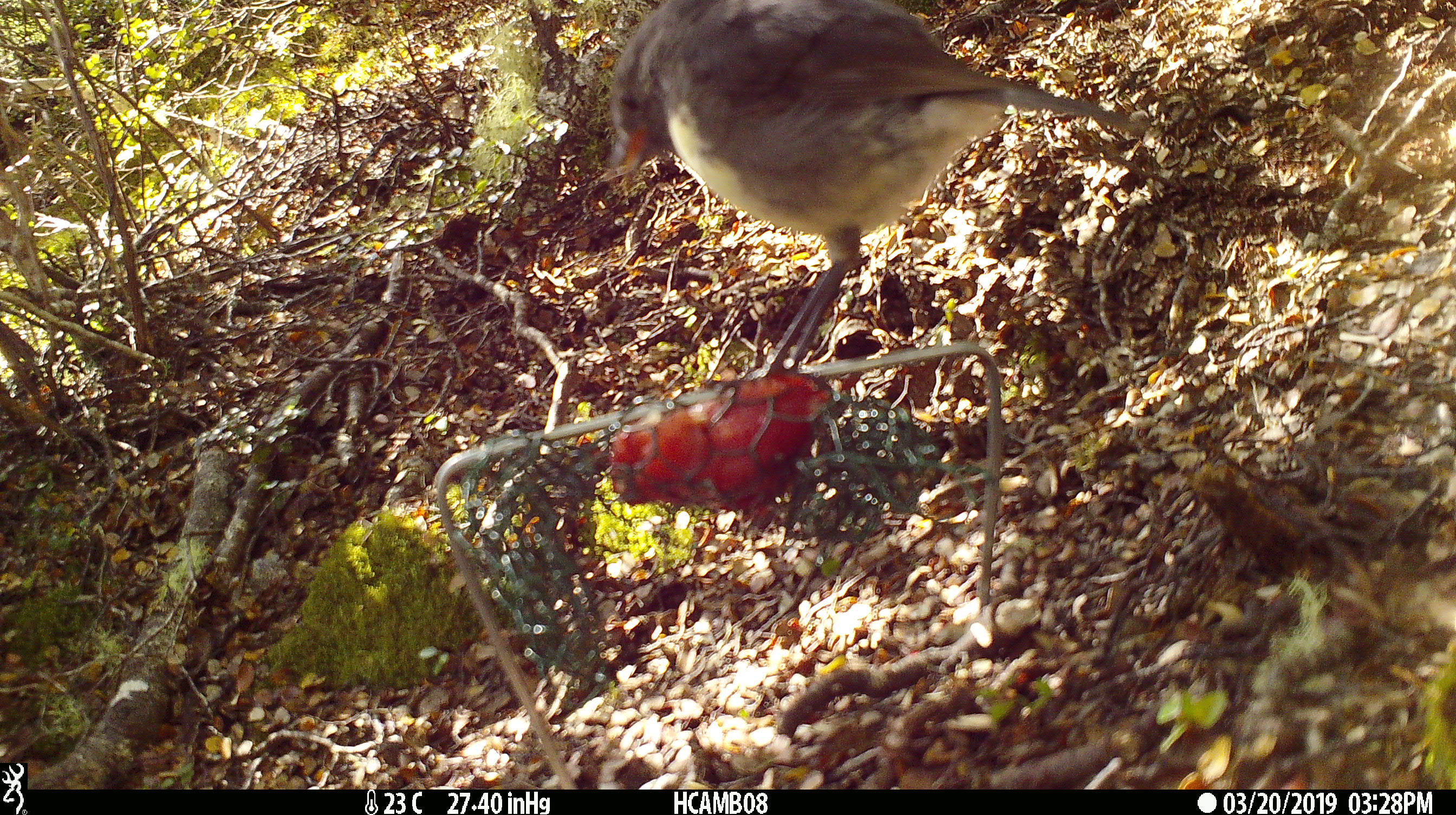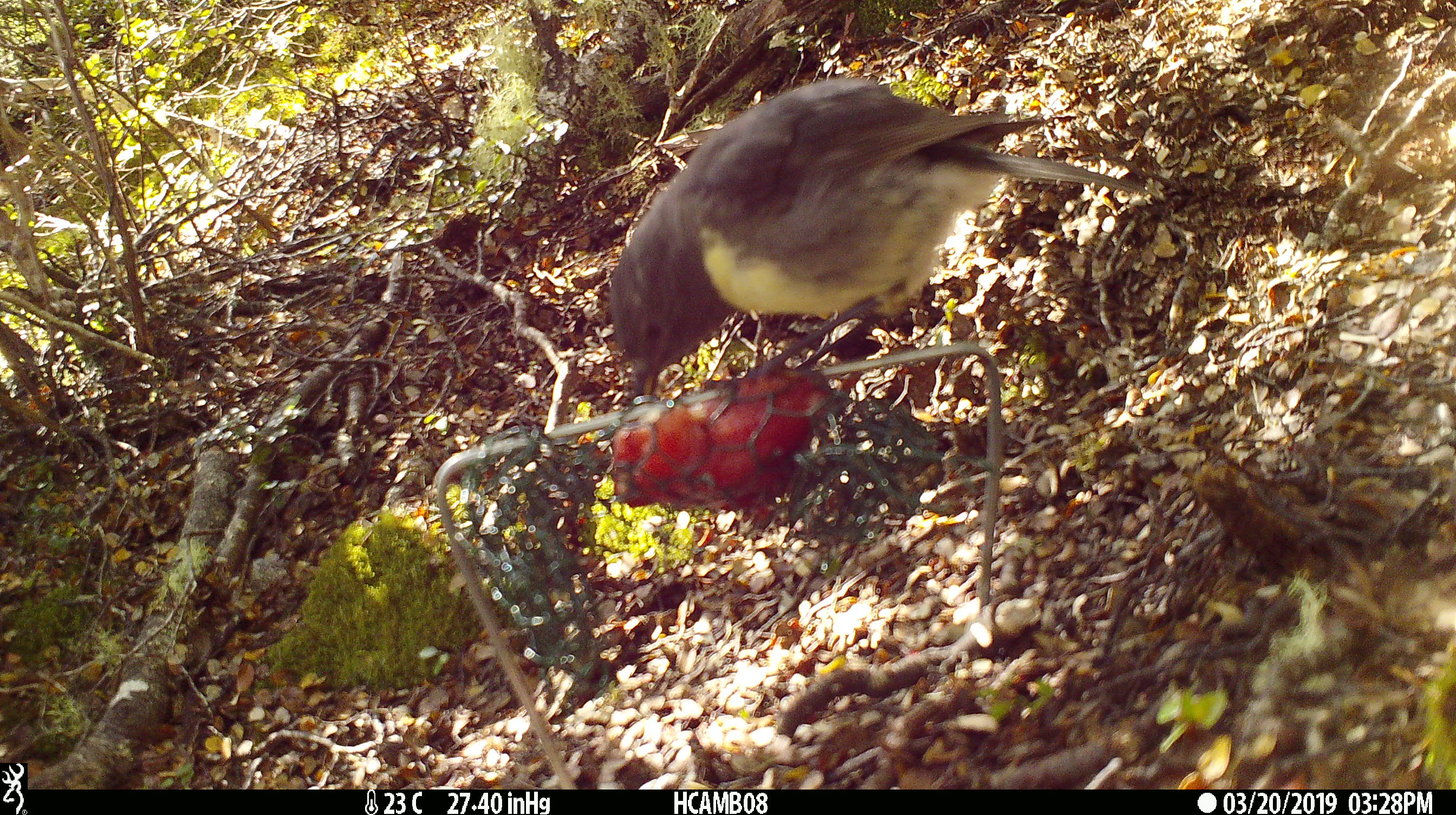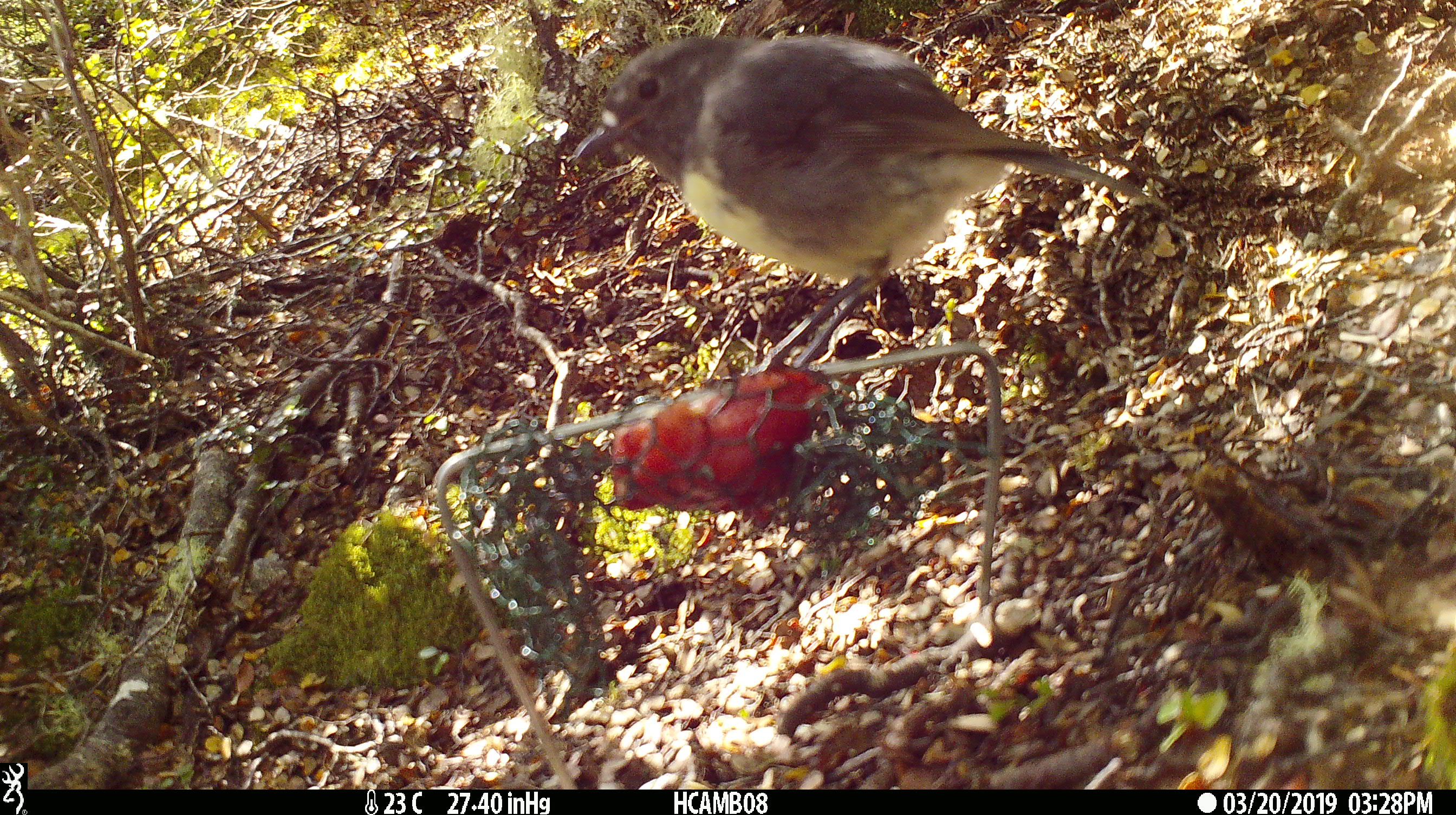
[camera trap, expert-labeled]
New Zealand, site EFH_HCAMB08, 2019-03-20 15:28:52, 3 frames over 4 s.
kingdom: Animalia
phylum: Chordata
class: Aves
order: Passeriformes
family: Petroicidae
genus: Petroica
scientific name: Petroica australis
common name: new zealand robin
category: robin